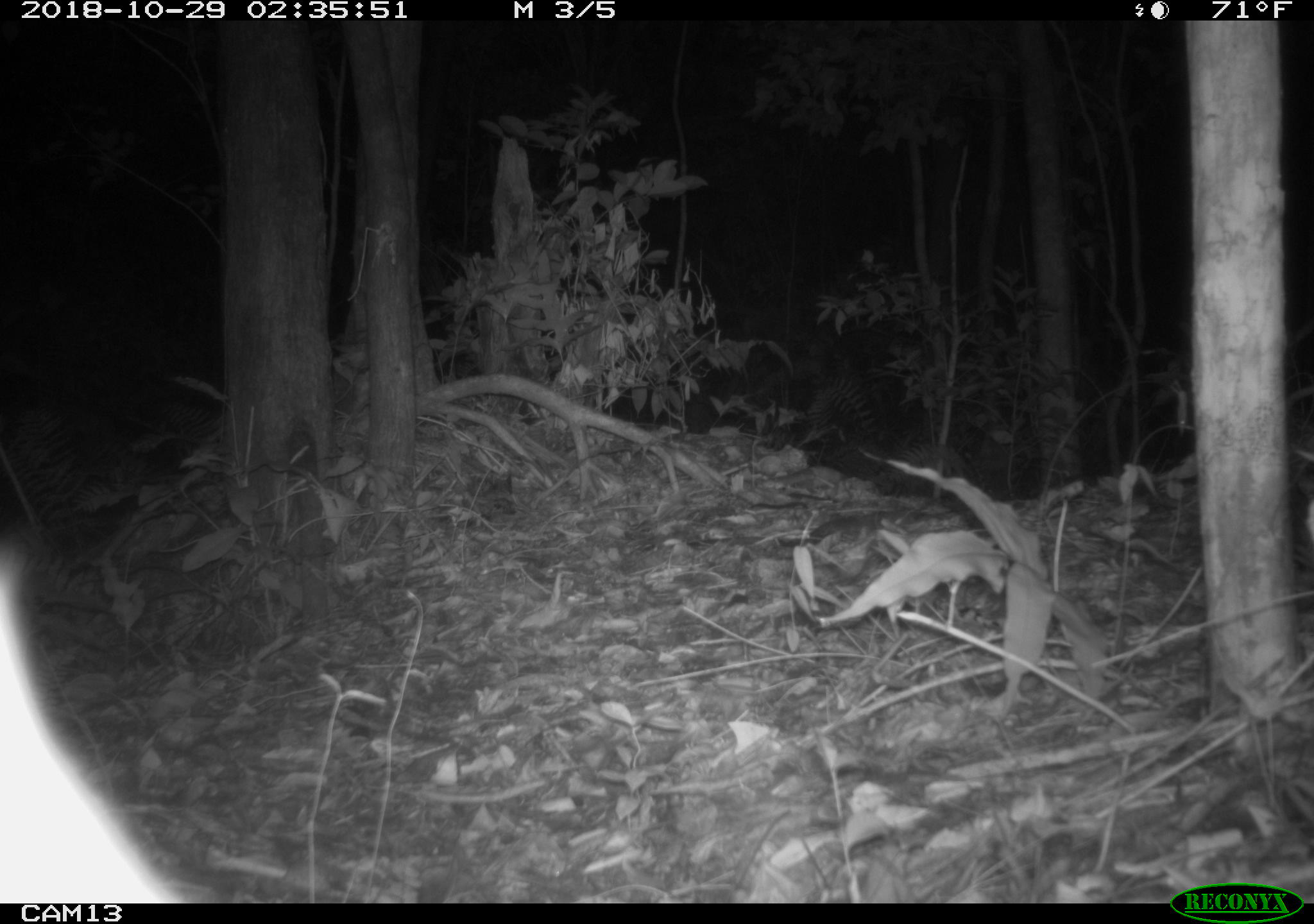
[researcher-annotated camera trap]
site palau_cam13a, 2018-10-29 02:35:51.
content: unidentified animal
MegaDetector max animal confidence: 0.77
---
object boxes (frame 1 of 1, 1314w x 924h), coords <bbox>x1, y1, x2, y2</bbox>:
unknown: <bbox>0, 527, 211, 903</bbox>